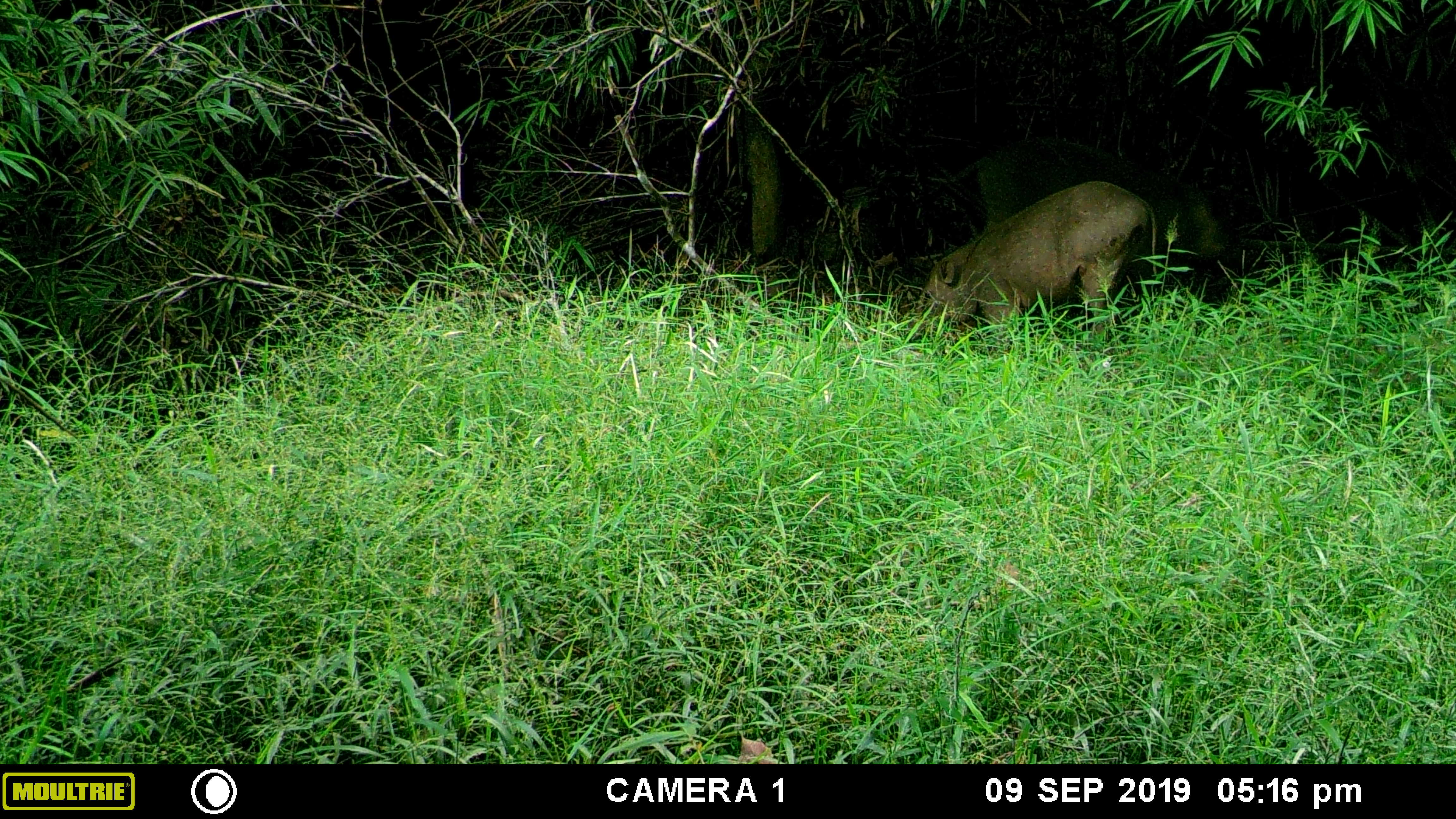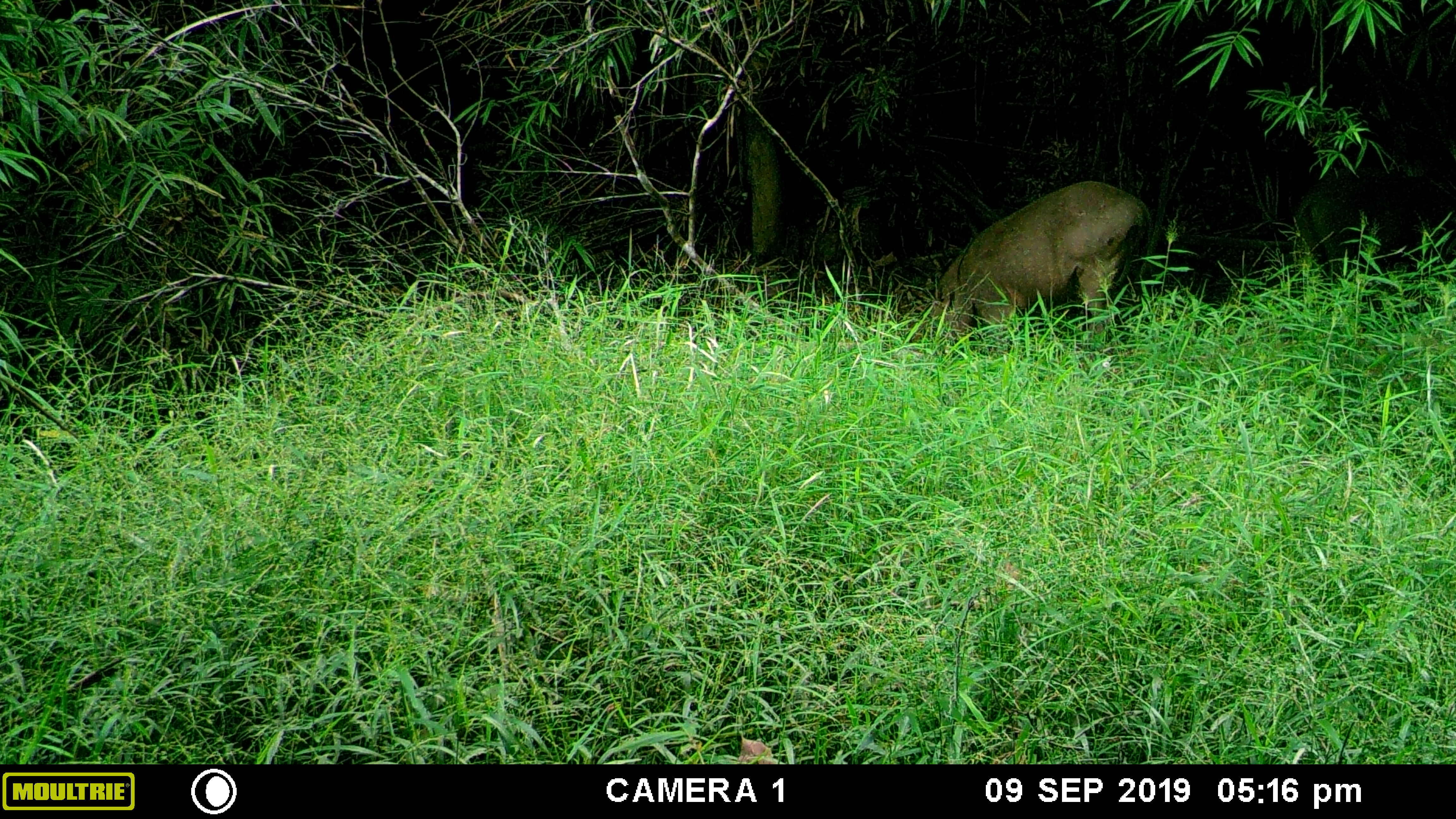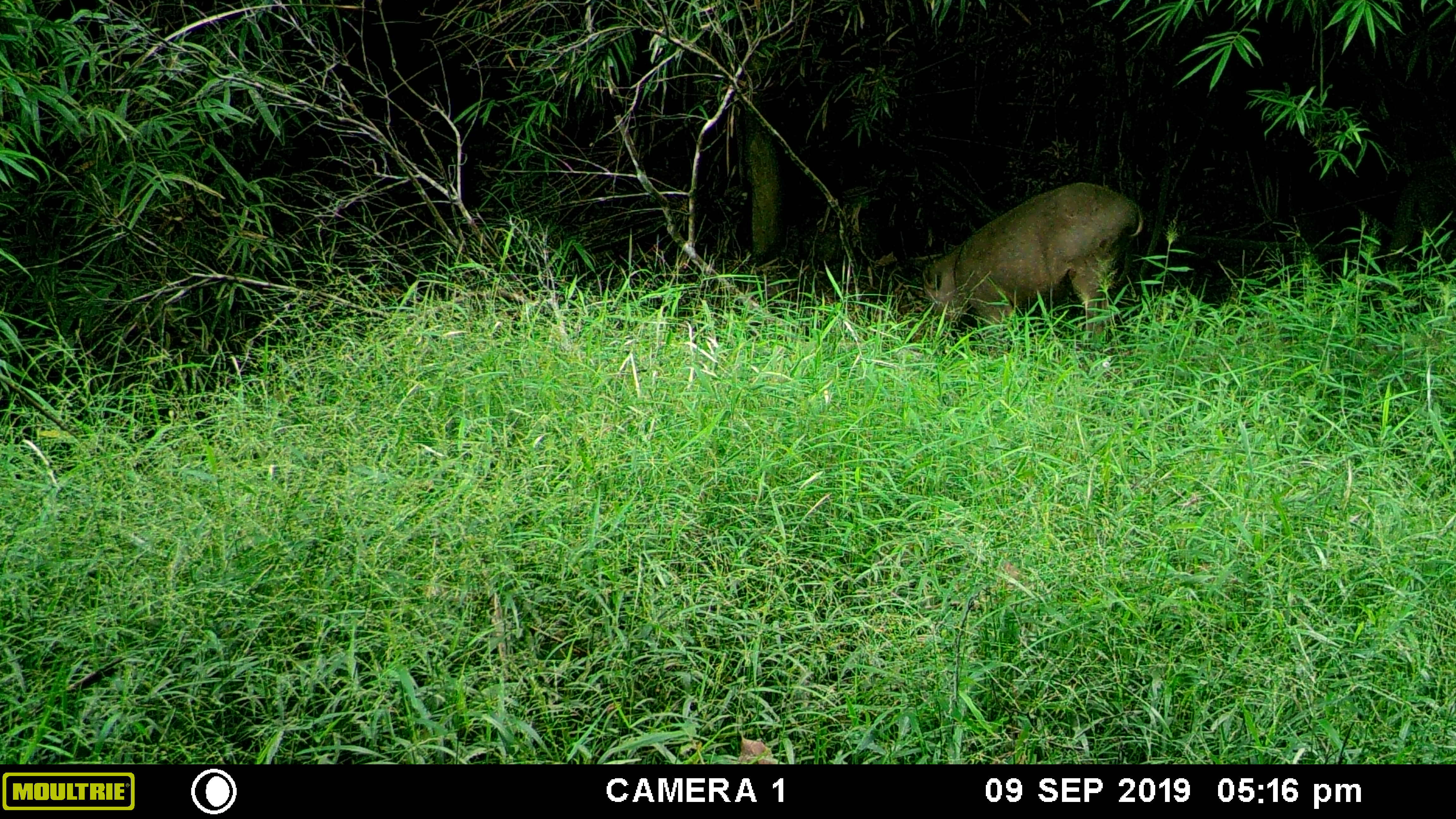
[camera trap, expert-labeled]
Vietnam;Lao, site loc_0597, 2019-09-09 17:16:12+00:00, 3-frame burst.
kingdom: Animalia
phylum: Chordata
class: Mammalia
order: Artiodactyla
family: Suidae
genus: Sus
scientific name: Sus scrofa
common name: eurasian wild pig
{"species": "eurasian wild pig (Sus scrofa)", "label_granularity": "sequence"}